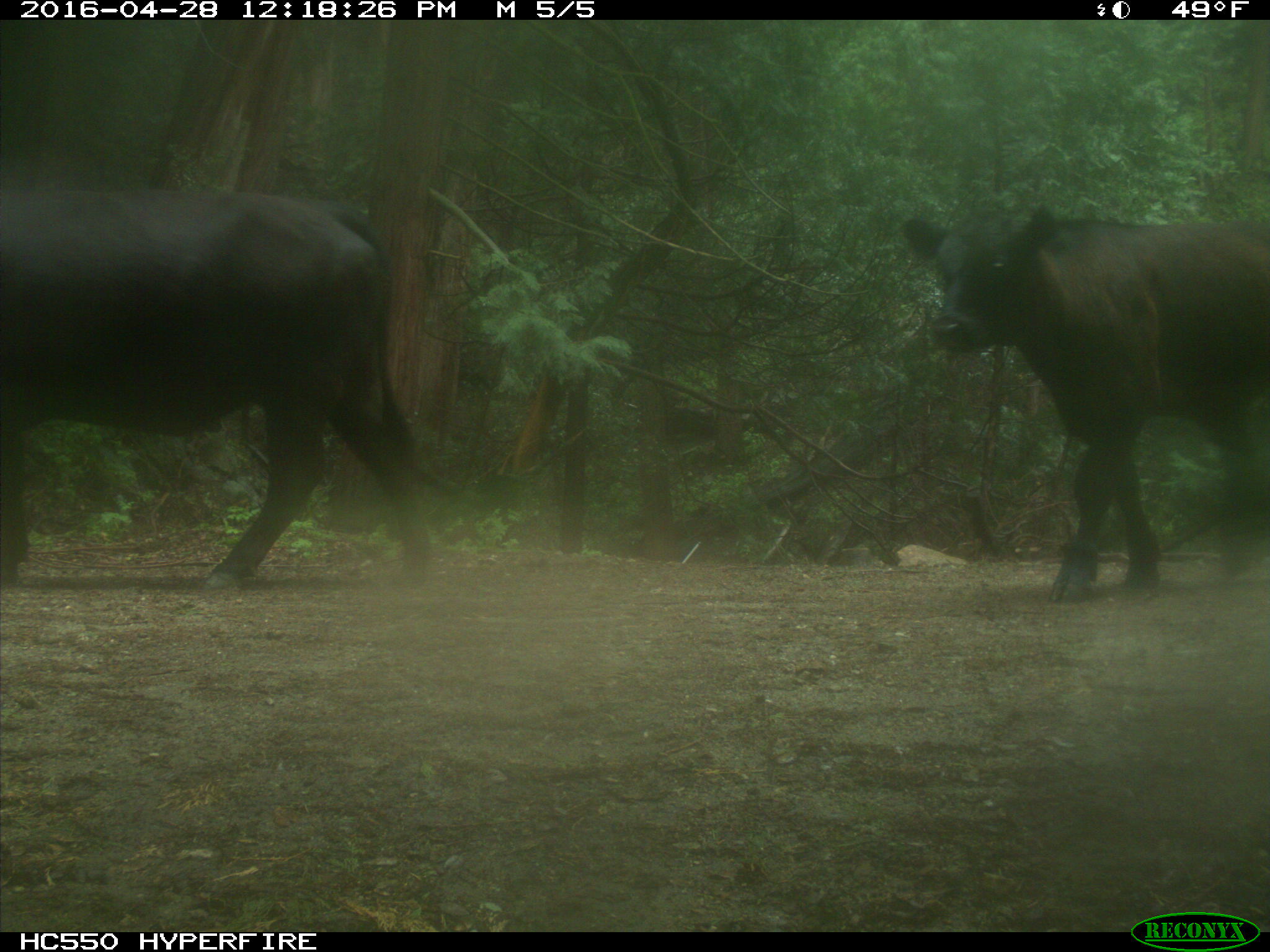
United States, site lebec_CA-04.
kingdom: Animalia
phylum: Chordata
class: Mammalia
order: Artiodactyla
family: Bovidae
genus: Bos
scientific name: Bos taurus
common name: domestic cow